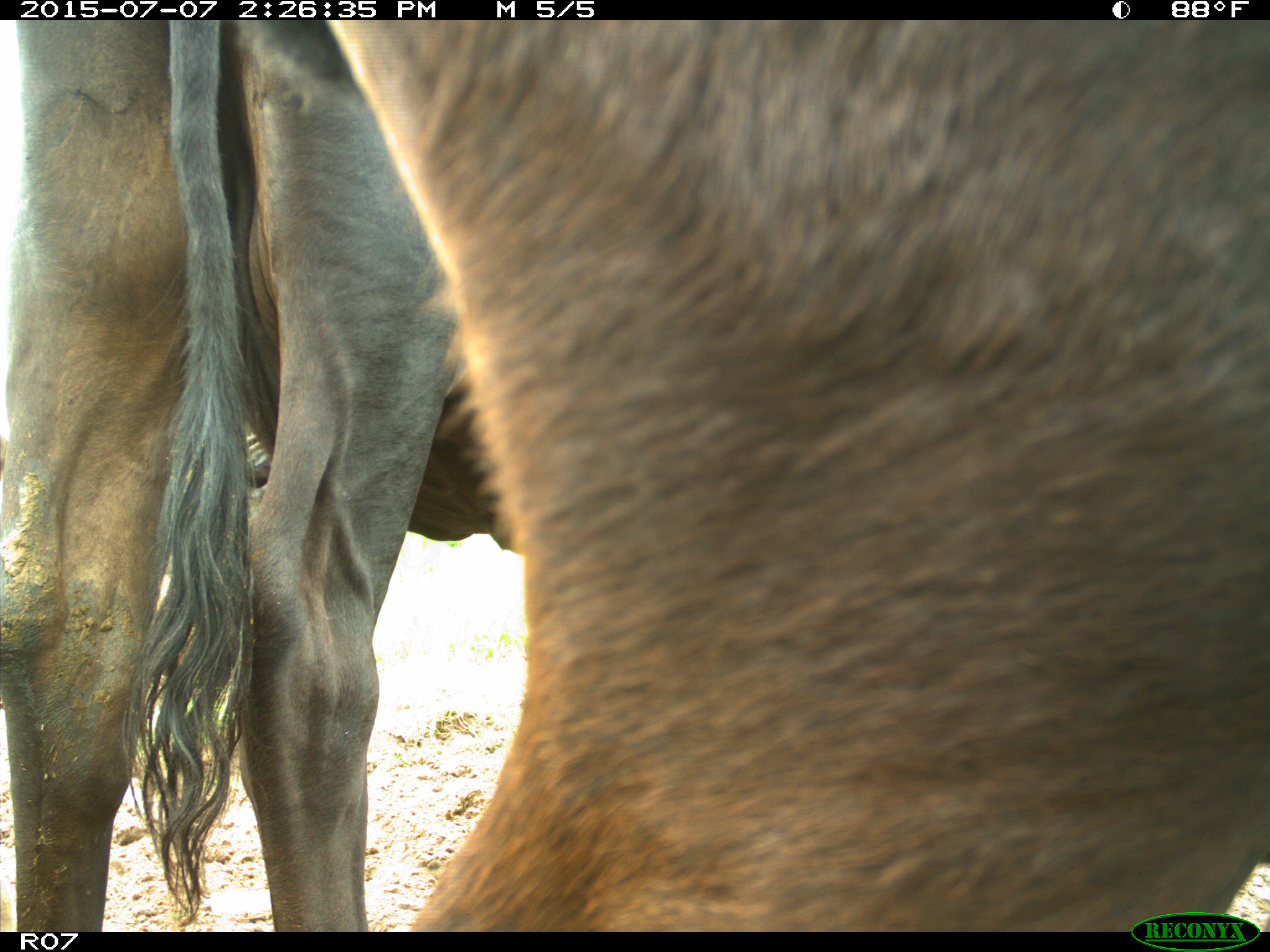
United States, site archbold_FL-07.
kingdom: Animalia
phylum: Chordata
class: Mammalia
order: Artiodactyla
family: Bovidae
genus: Bos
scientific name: Bos taurus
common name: domestic cow